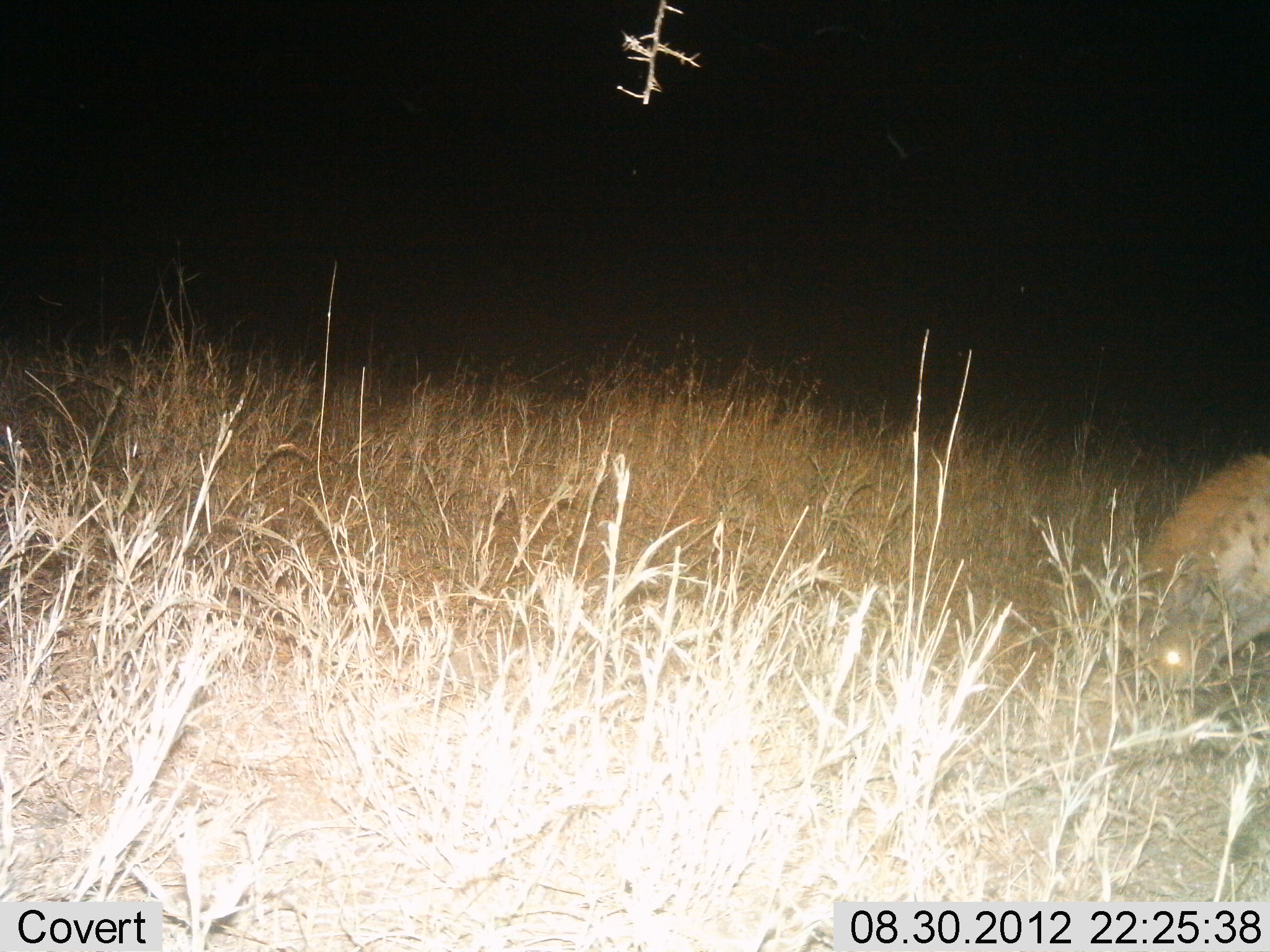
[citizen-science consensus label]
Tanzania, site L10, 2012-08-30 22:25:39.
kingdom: Animalia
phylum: Chordata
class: Mammalia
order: Carnivora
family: Hyaenidae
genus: Crocuta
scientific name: Crocuta crocuta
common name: spotted hyena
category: hyenaspotted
Hyenaspotted (spotted hyena) (Crocuta crocuta), count 1. Behavior (volunteer vote fractions): standing 80%, resting 0%, moving 10%, interacting 0%. Young present (vote fraction): 0%. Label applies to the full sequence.